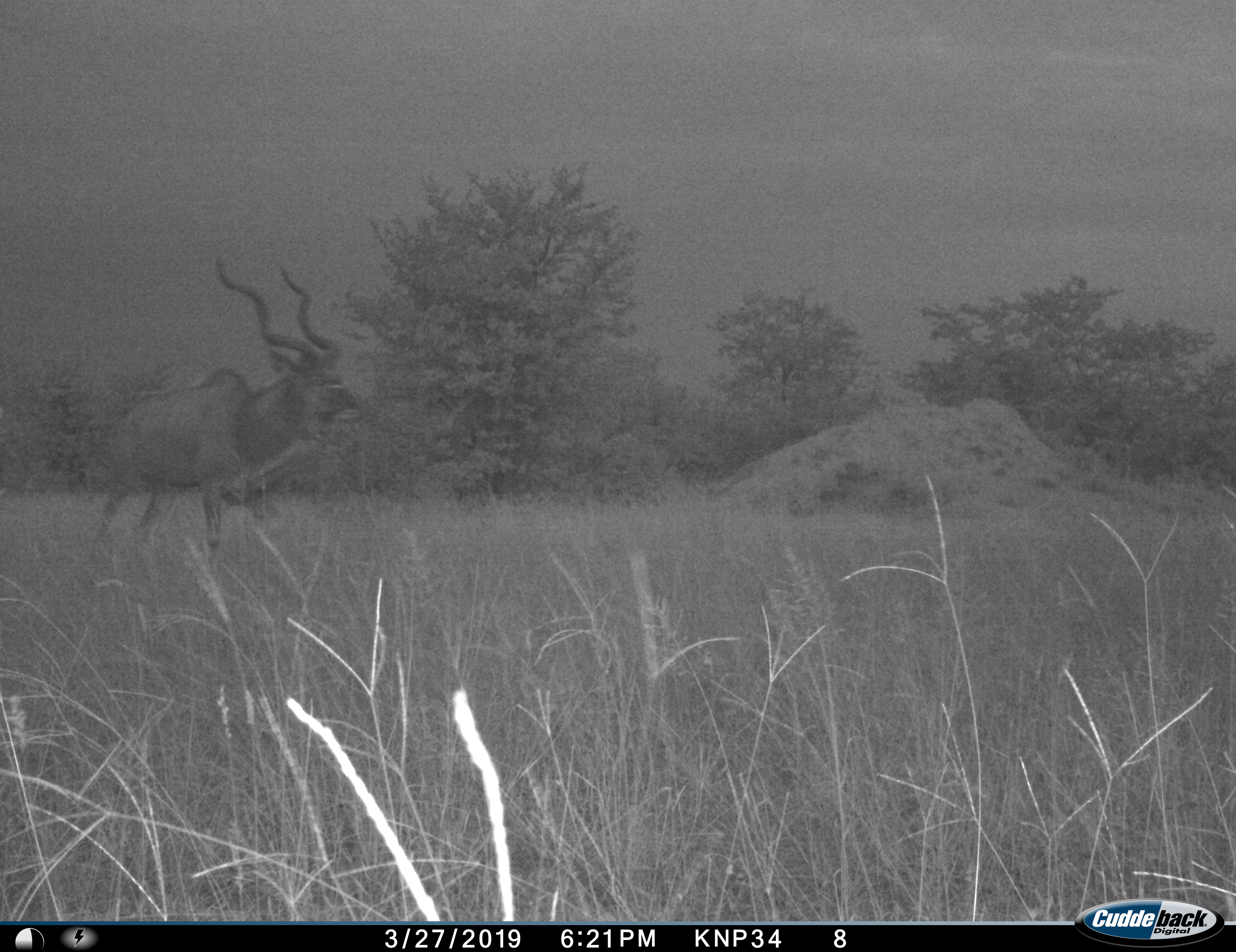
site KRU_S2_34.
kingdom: Animalia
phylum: Chordata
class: Mammalia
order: Artiodactyla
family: Bovidae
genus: Tragelaphus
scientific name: Tragelaphus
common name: kudu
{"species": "kudu (Tragelaphus)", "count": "1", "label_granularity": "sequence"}